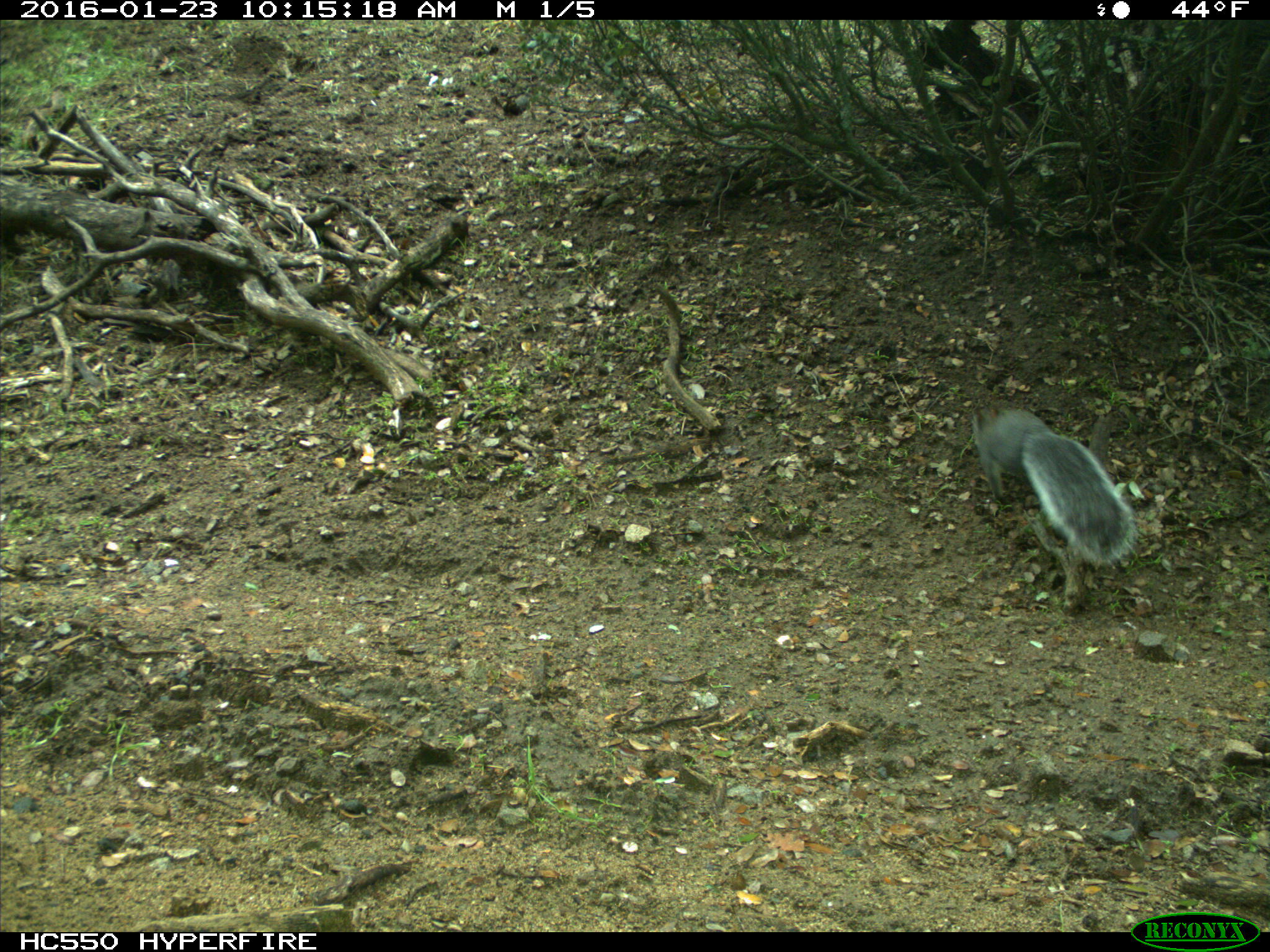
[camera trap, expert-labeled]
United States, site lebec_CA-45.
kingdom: Animalia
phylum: Chordata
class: Mammalia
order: Rodentia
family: Sciuridae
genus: Sciurus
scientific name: Sciurus carolinensis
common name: eastern gray squirrel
Sciurus carolinensis (eastern gray squirrel).